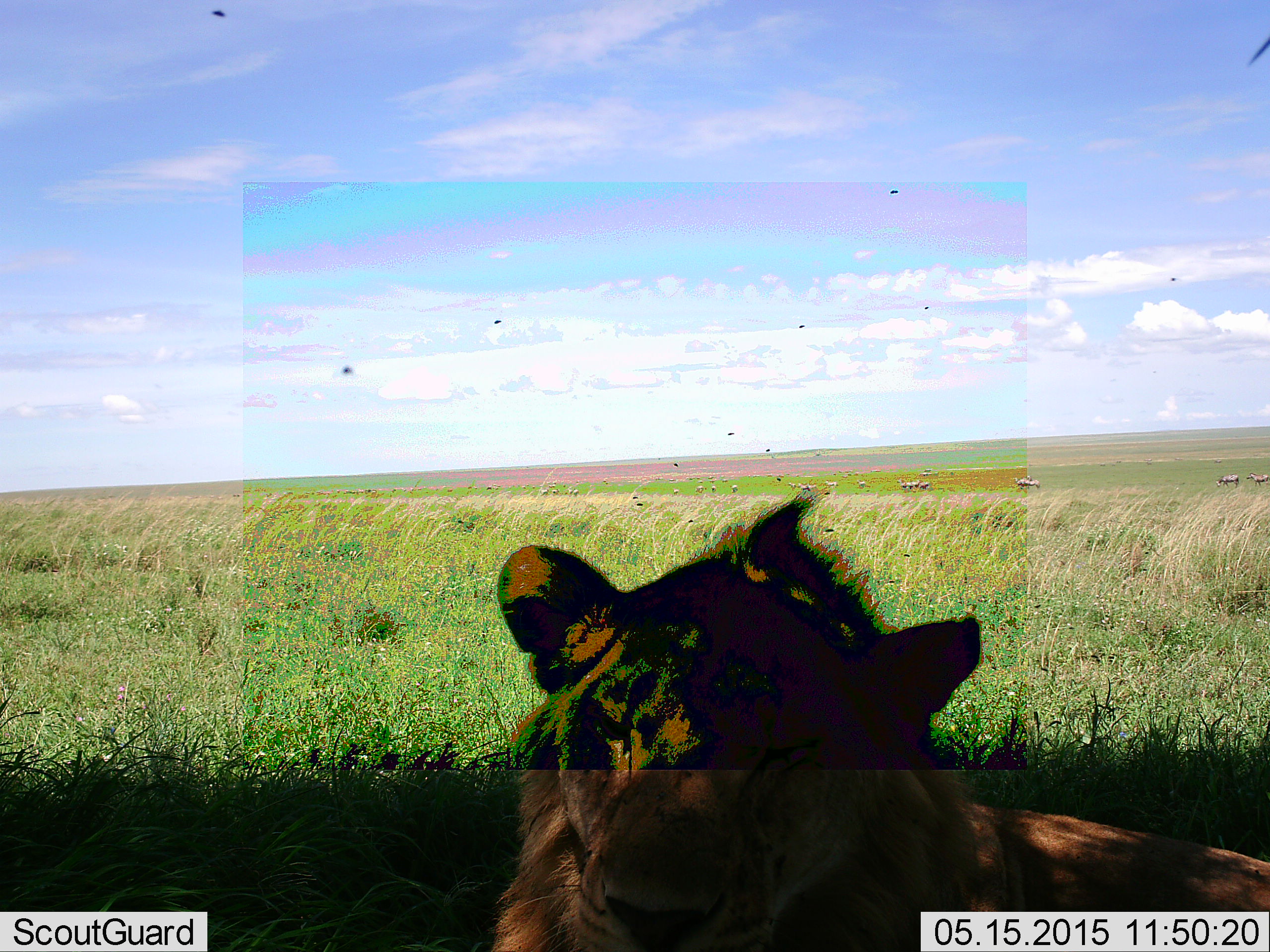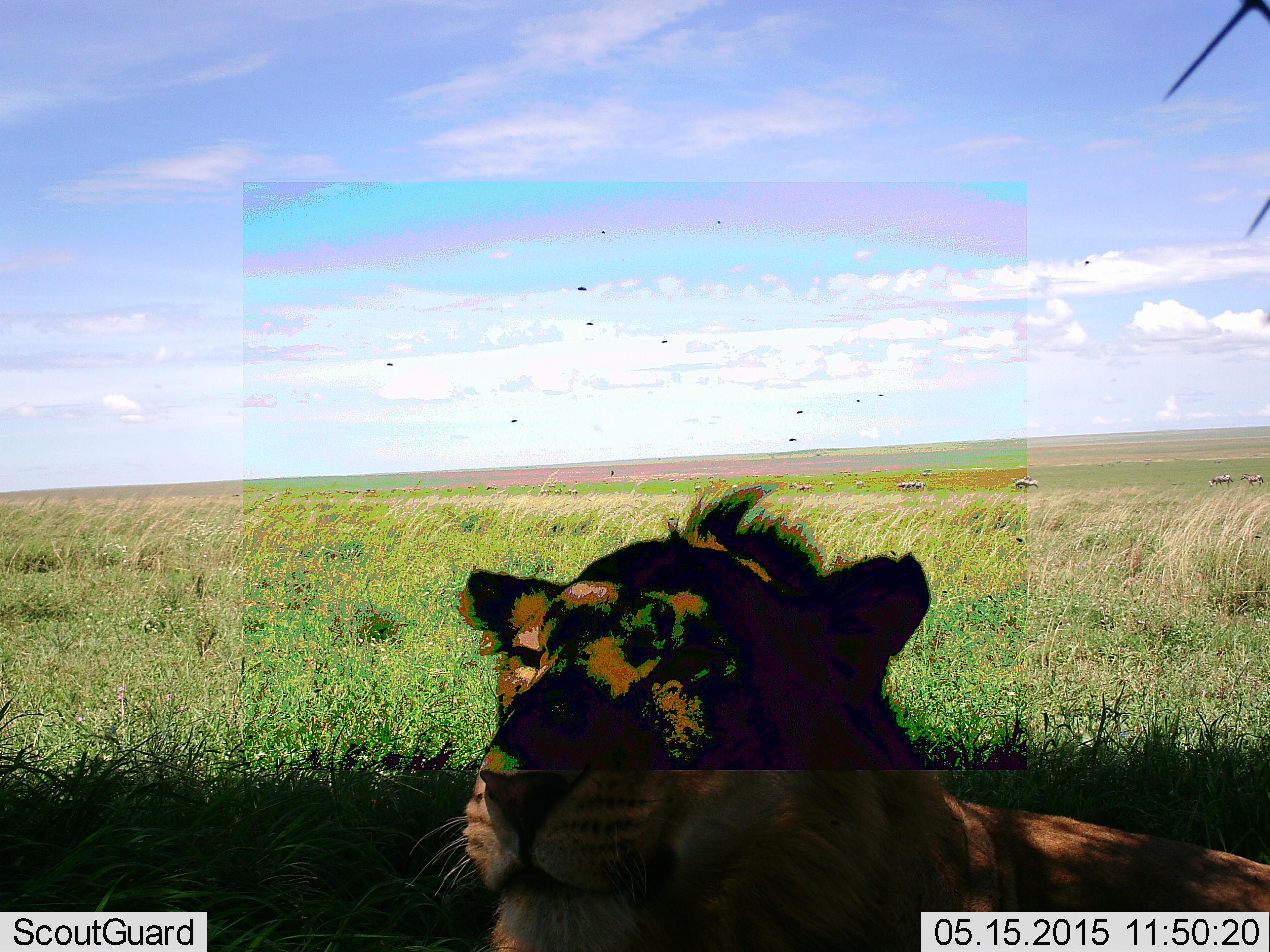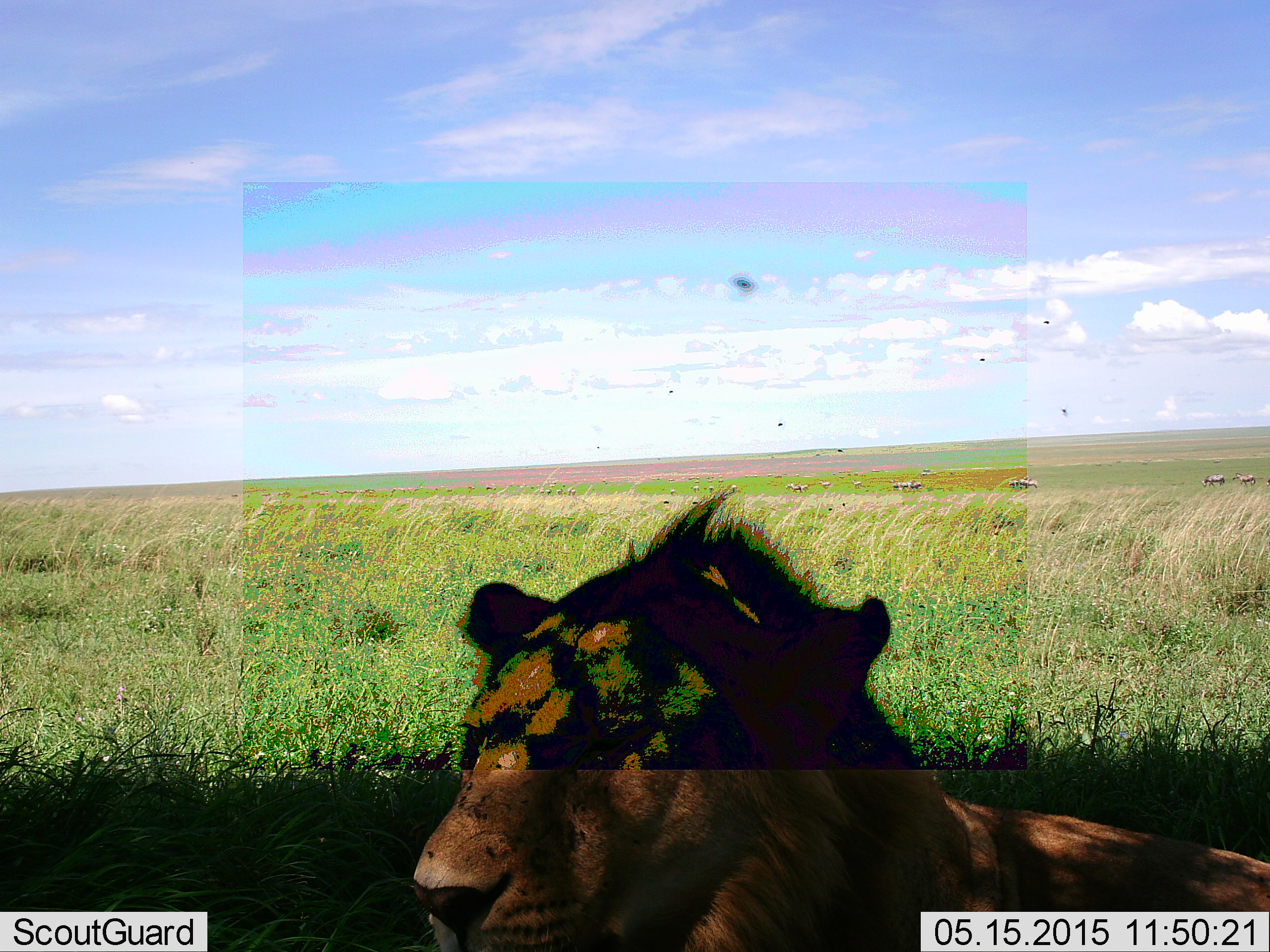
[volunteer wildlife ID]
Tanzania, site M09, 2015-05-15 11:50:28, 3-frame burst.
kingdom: Animalia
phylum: Chordata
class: Mammalia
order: Carnivora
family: Felidae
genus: Panthera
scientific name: Panthera leo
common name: lion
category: lionfemale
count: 1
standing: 0%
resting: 90%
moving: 0%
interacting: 10%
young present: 0%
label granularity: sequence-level